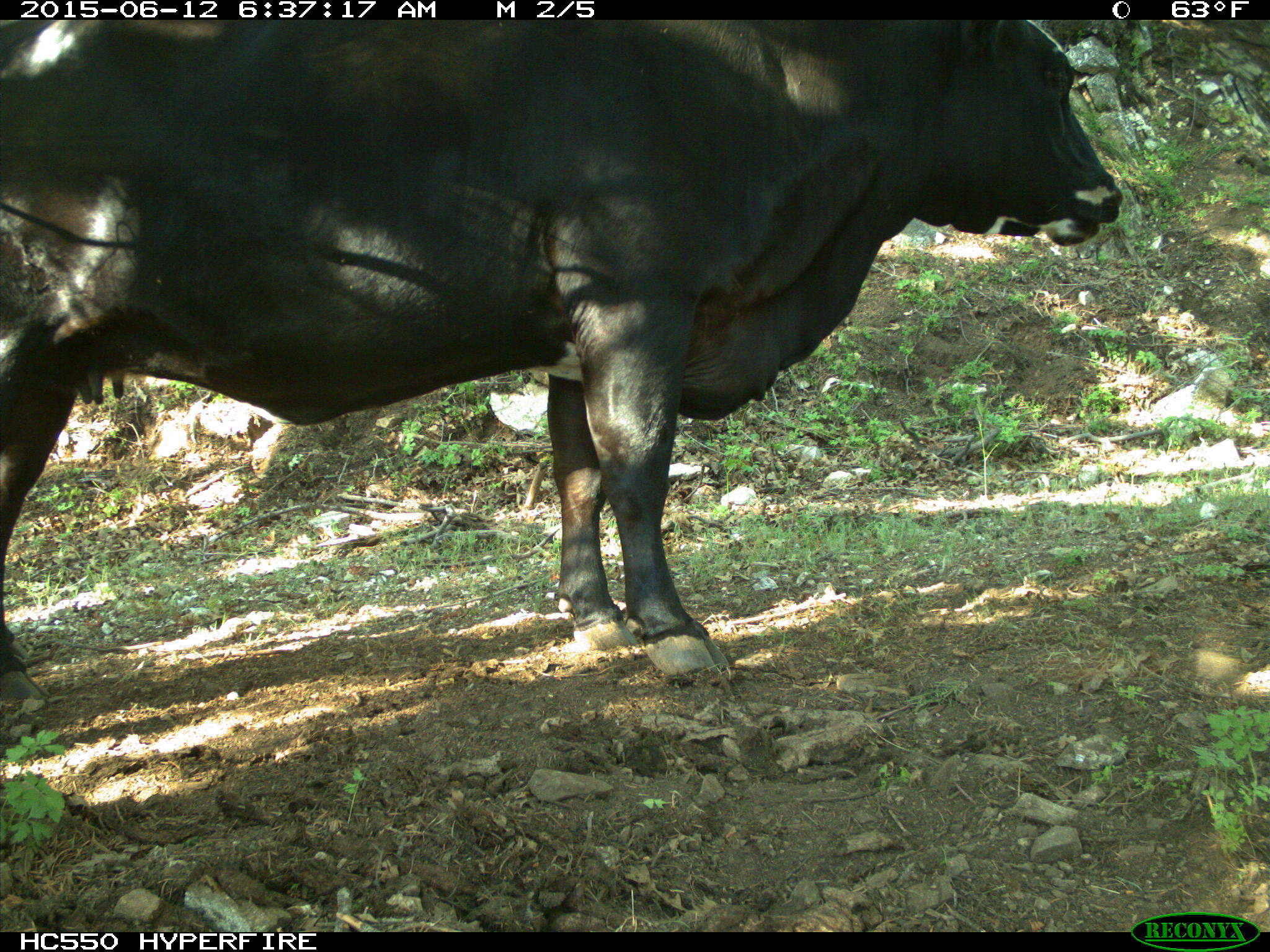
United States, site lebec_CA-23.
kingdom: Animalia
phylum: Chordata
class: Mammalia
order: Artiodactyla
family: Bovidae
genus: Bos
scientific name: Bos taurus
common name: domestic cow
Bos taurus (domestic cow).